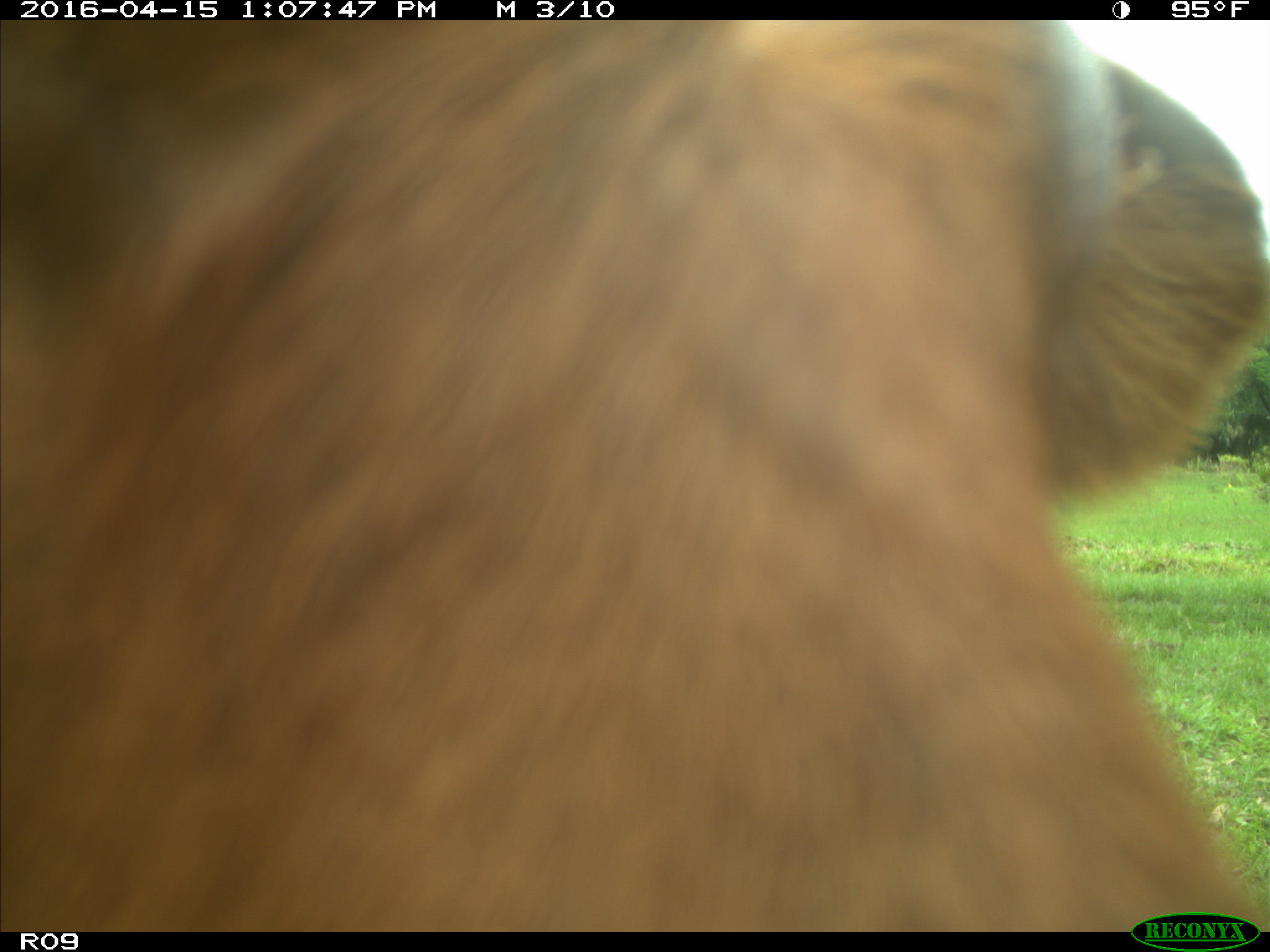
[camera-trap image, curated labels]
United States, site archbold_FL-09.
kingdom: Animalia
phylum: Chordata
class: Mammalia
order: Artiodactyla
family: Bovidae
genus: Bos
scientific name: Bos taurus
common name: domestic cow